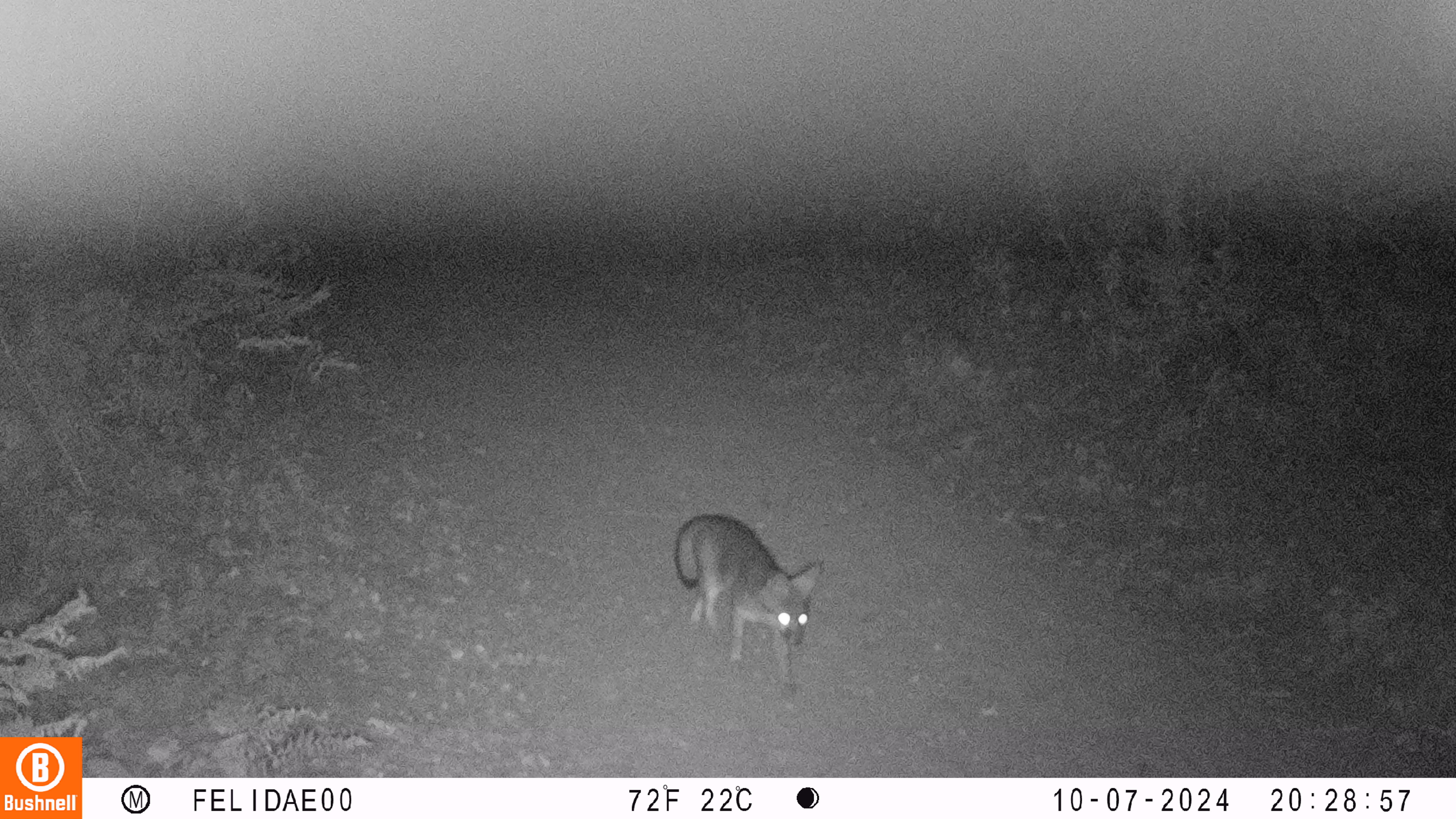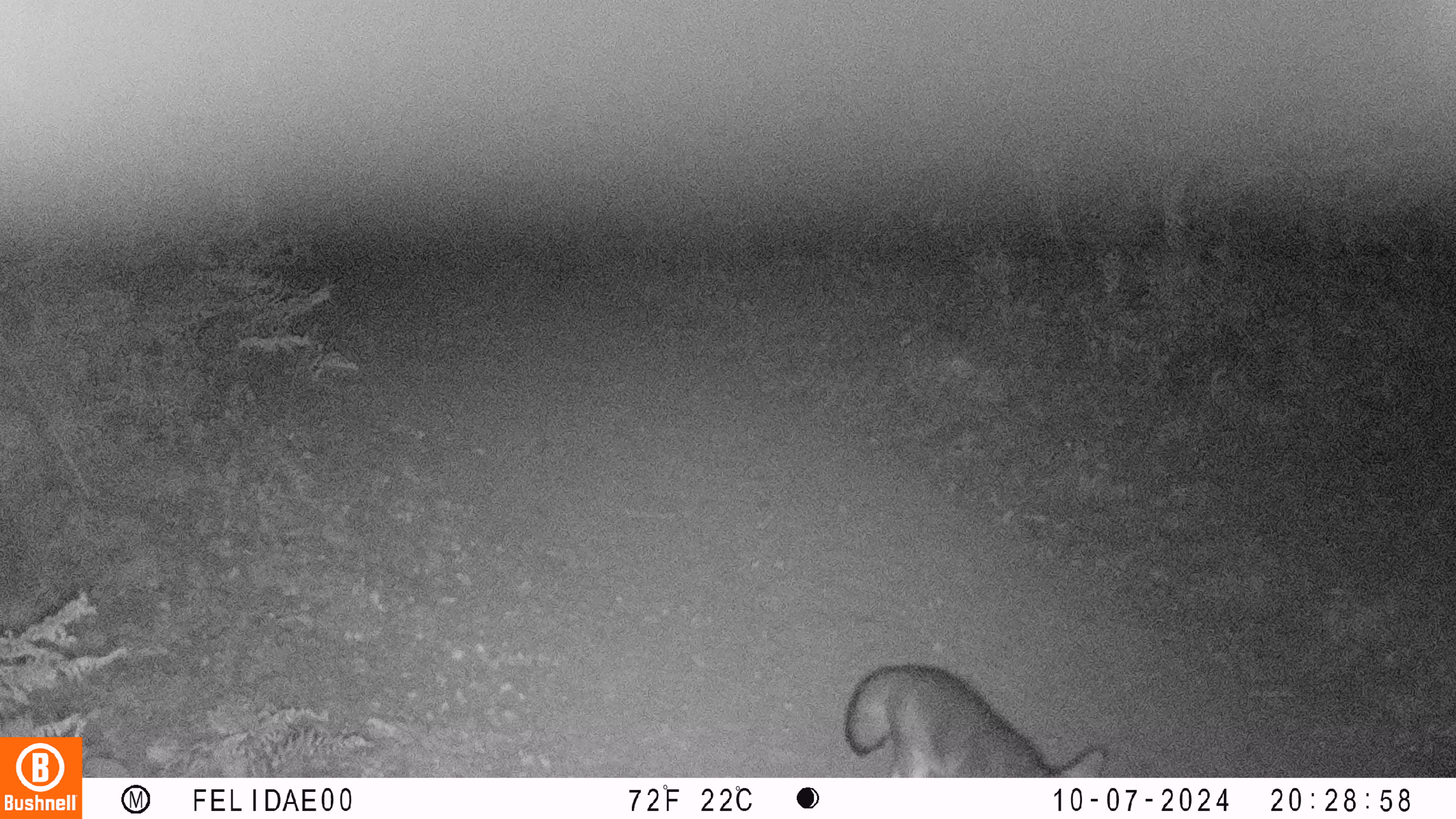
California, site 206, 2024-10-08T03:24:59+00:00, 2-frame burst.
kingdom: Animalia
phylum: Chordata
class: Mammalia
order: Carnivora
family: Canidae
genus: Urocyon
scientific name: Urocyon cinereoargenteus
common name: gray fox